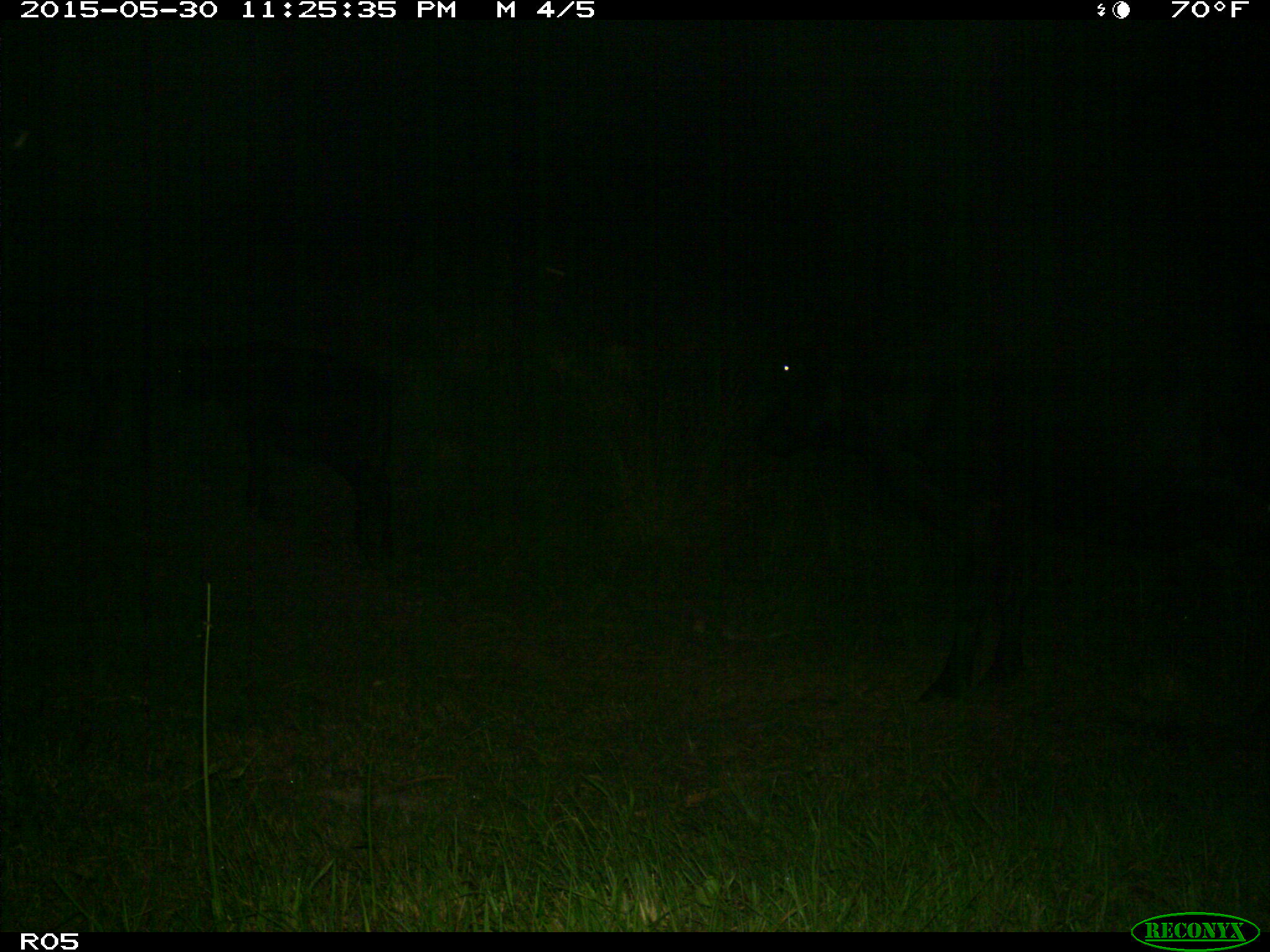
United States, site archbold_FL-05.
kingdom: Animalia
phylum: Chordata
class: Mammalia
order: Artiodactyla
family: Bovidae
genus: Bos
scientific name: Bos taurus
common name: domestic cow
Bos taurus (domestic cow).